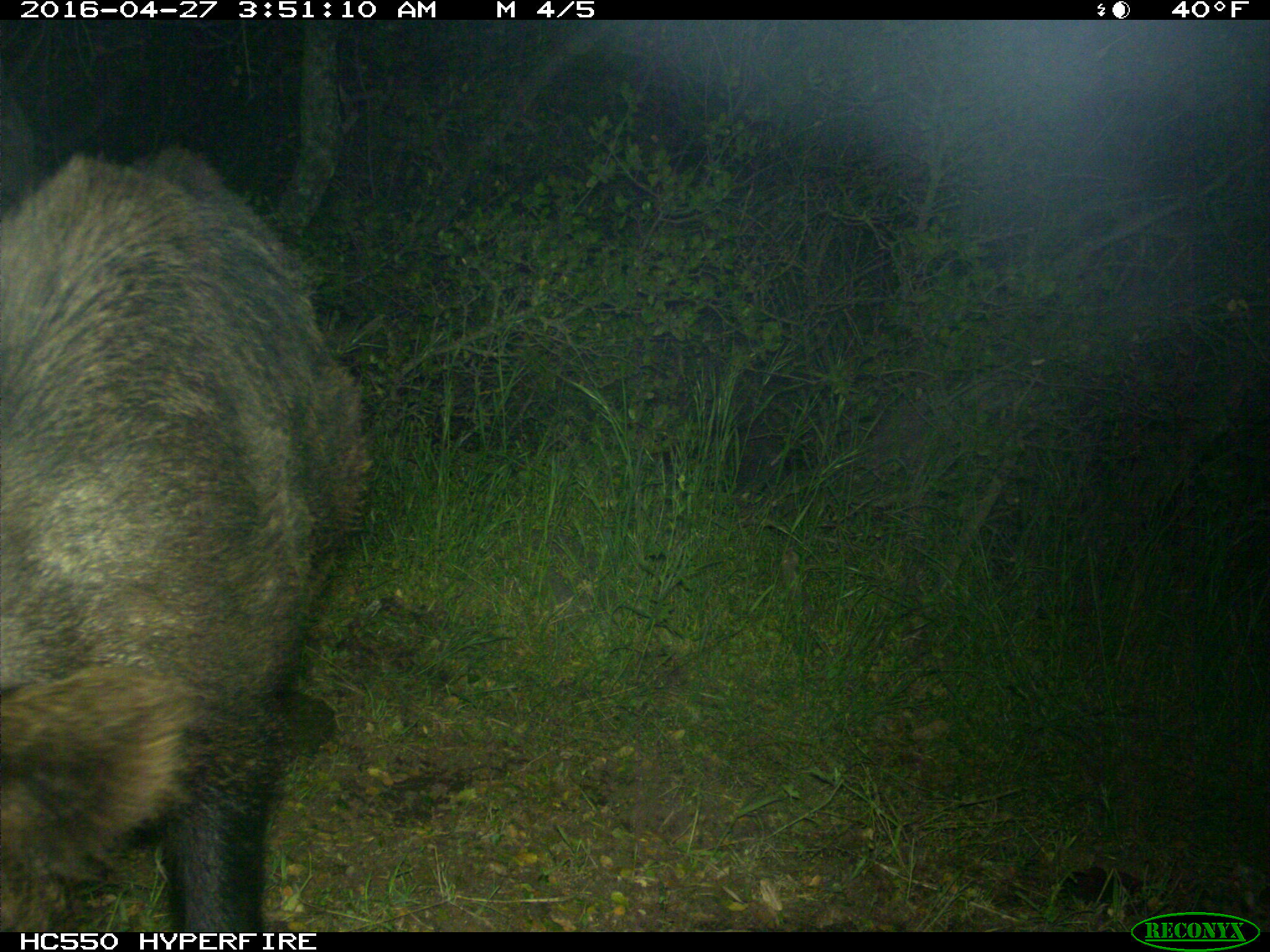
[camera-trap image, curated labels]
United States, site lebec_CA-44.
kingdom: Animalia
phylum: Chordata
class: Mammalia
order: Artiodactyla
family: Suidae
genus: Sus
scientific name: Sus scrofa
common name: wild boar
Sus scrofa (wild boar).